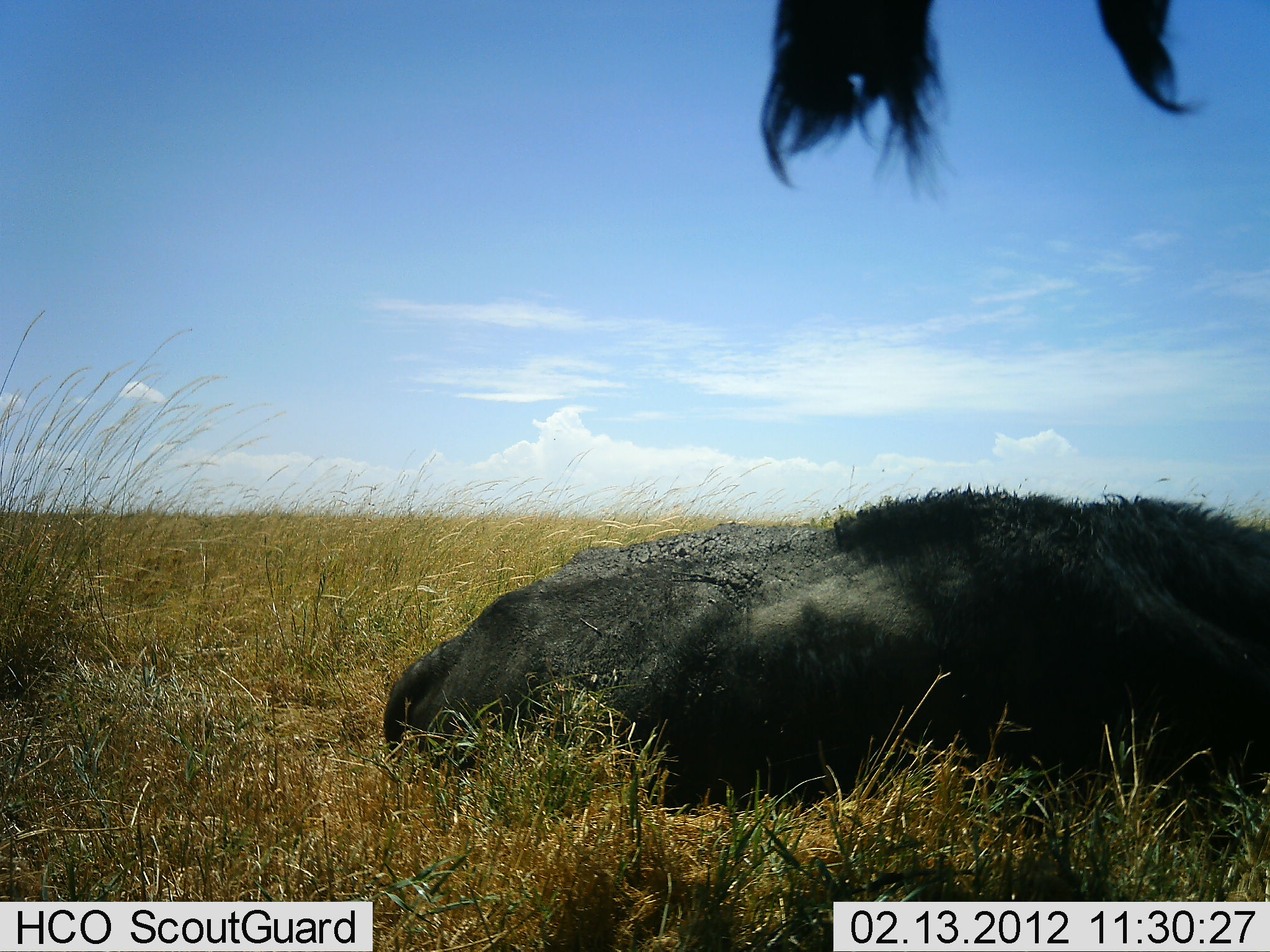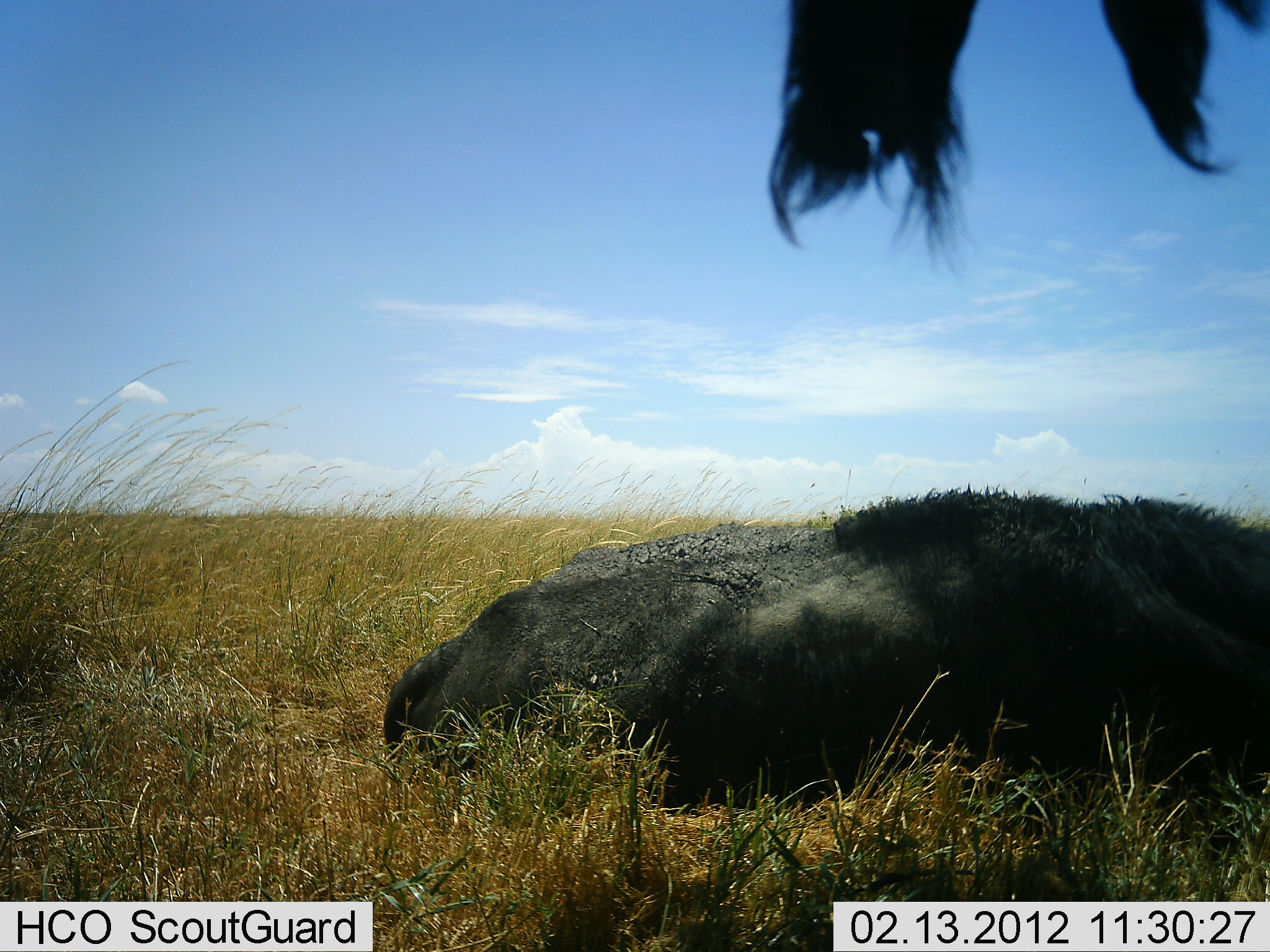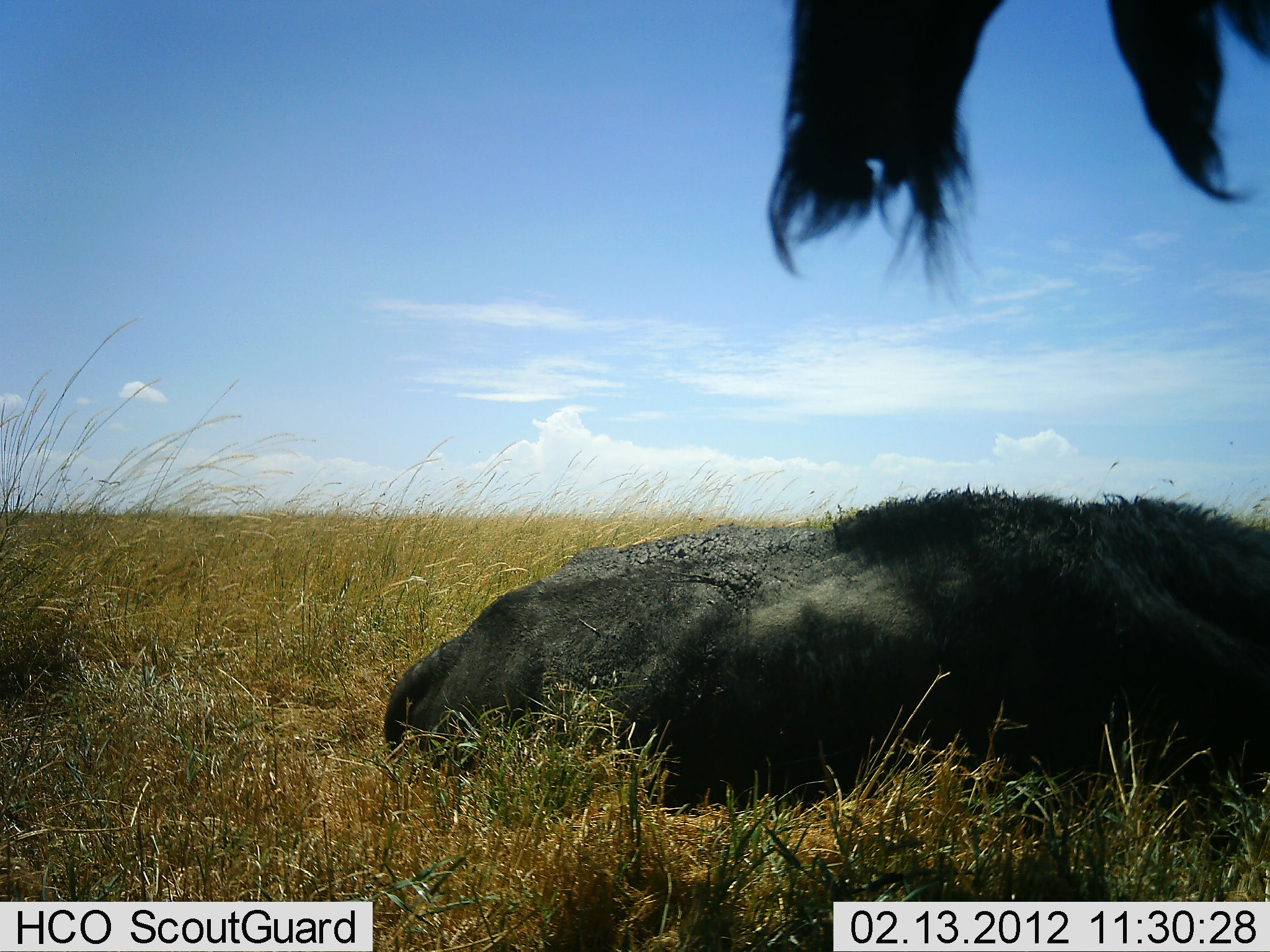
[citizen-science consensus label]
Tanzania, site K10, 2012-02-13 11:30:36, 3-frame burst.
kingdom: Animalia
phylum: Chordata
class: Mammalia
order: Artiodactyla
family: Bovidae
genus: Syncerus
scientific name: Syncerus caffer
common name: cape buffalo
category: buffalo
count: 2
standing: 62%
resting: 92%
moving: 0%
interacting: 8%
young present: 8%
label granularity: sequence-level